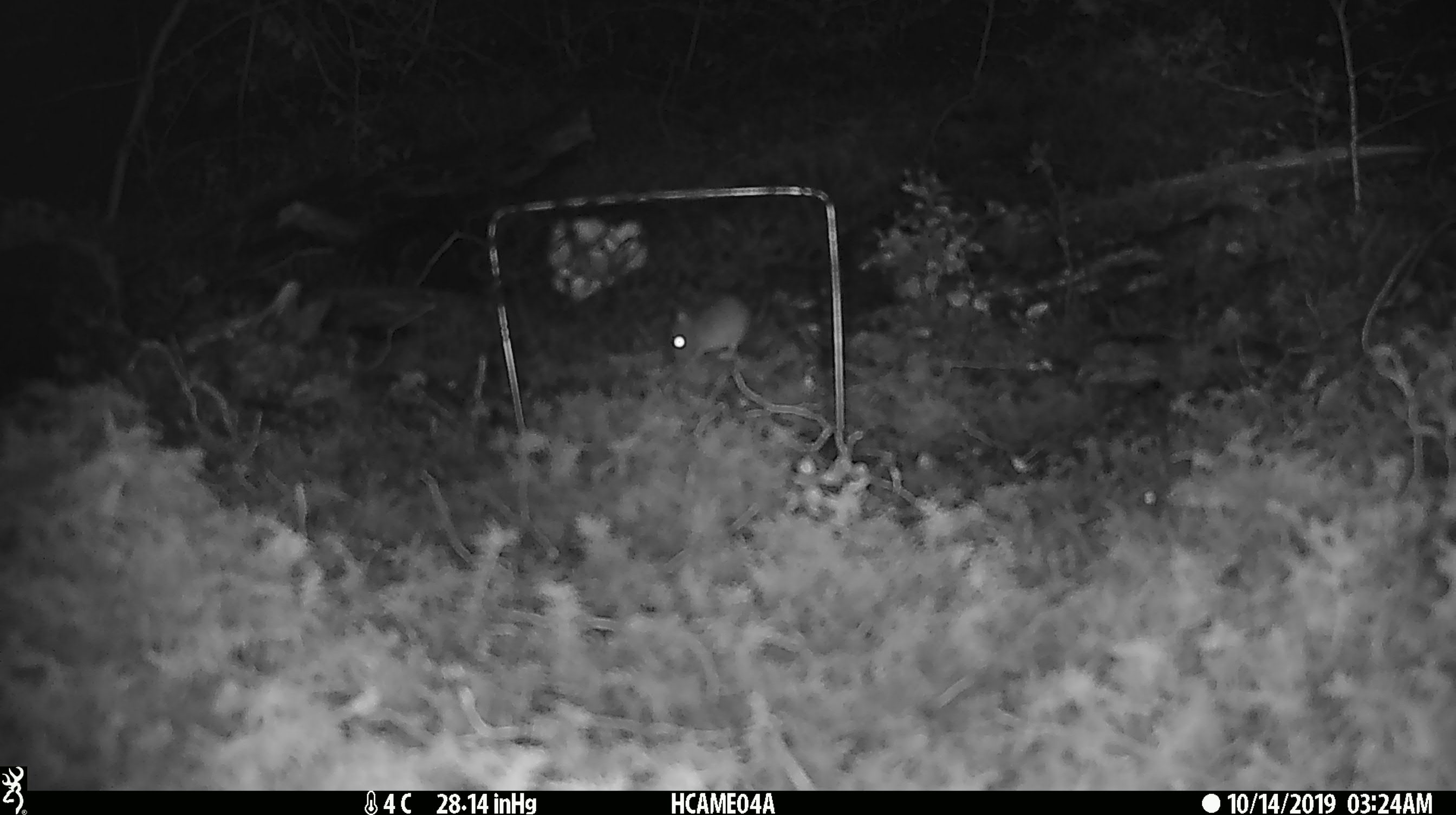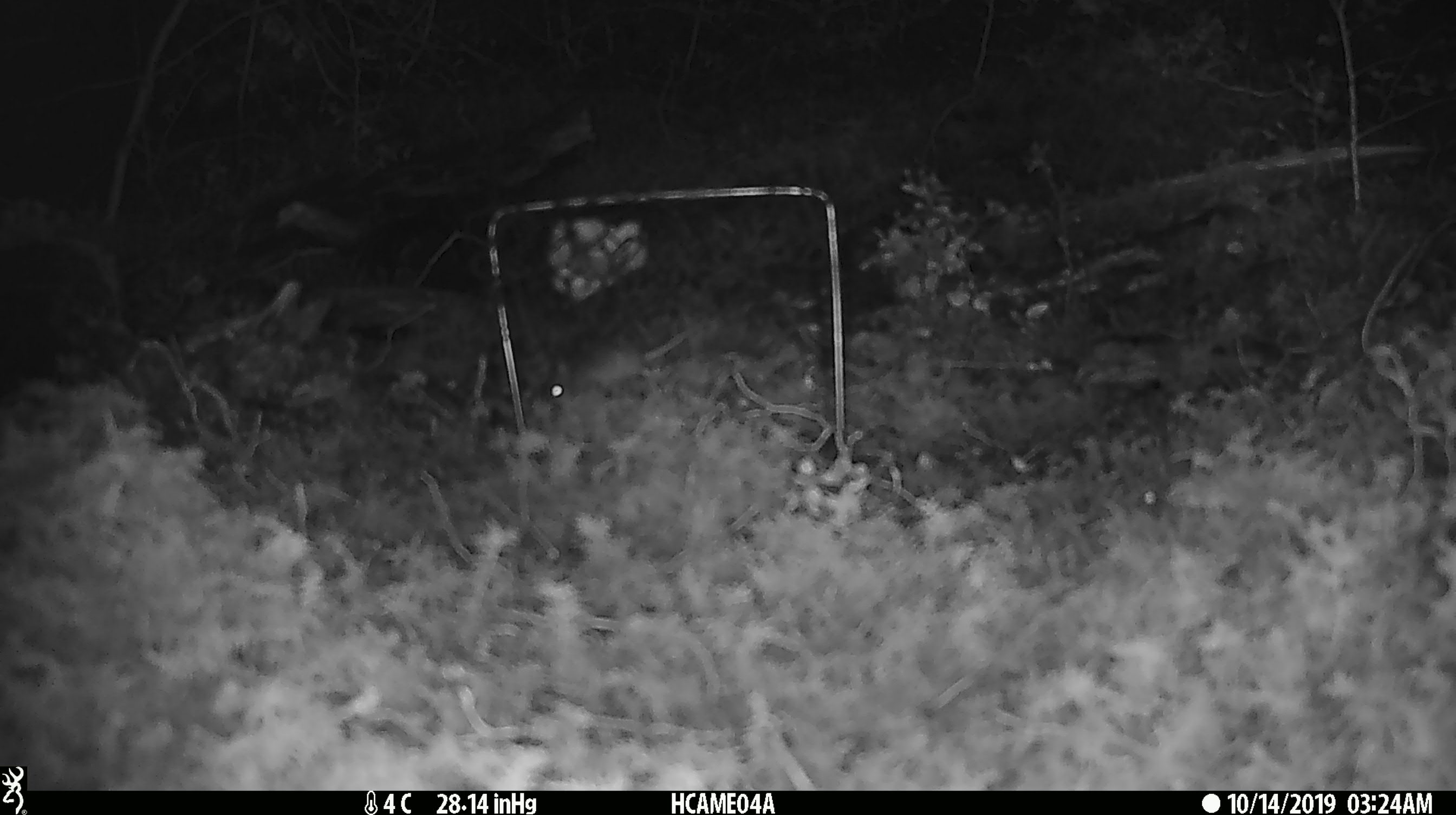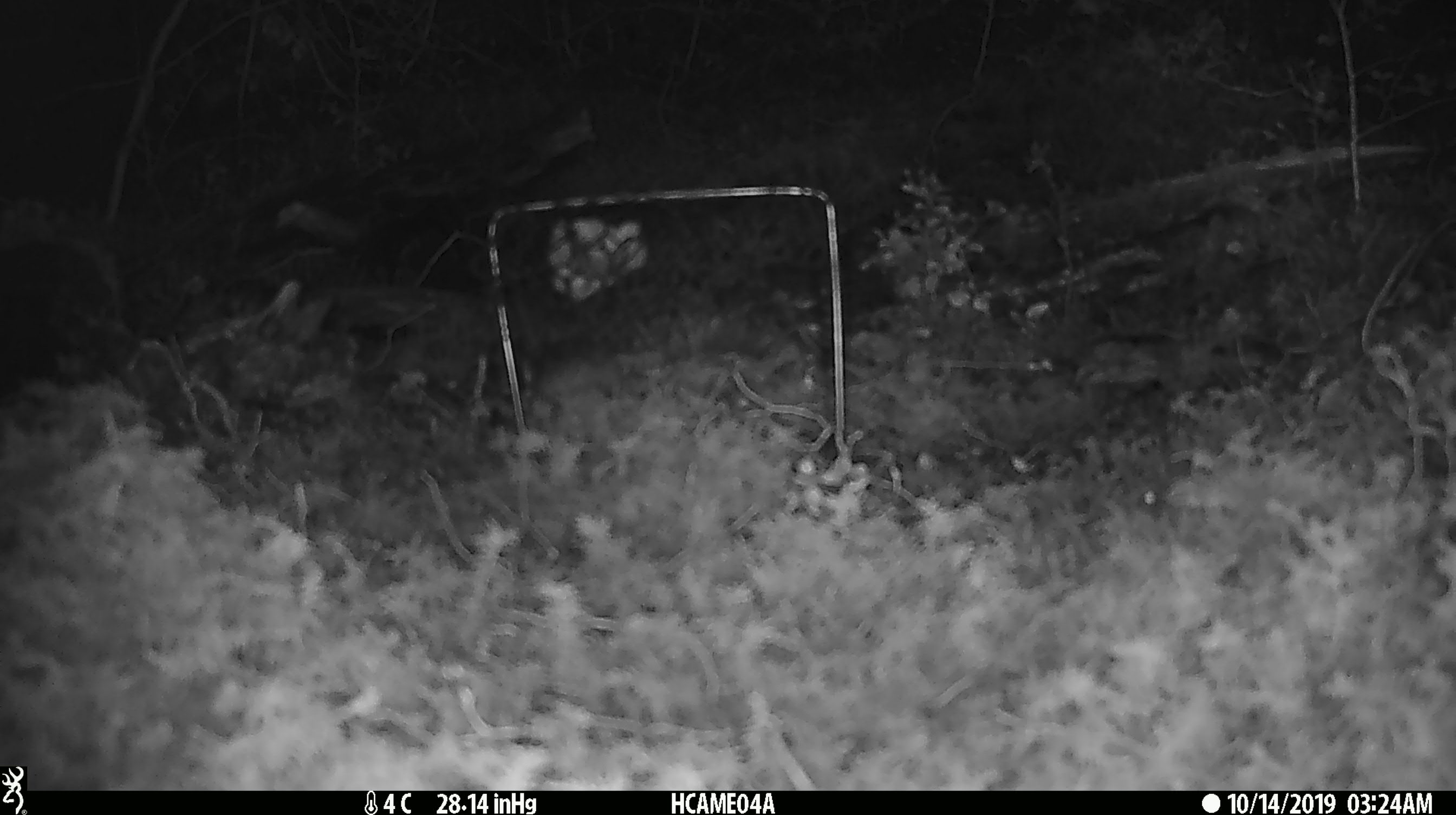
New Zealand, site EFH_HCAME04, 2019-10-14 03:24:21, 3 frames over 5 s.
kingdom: Animalia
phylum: Chordata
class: Mammalia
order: Rodentia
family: Muridae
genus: Mus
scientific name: Mus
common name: mouse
Mouse (Mus).